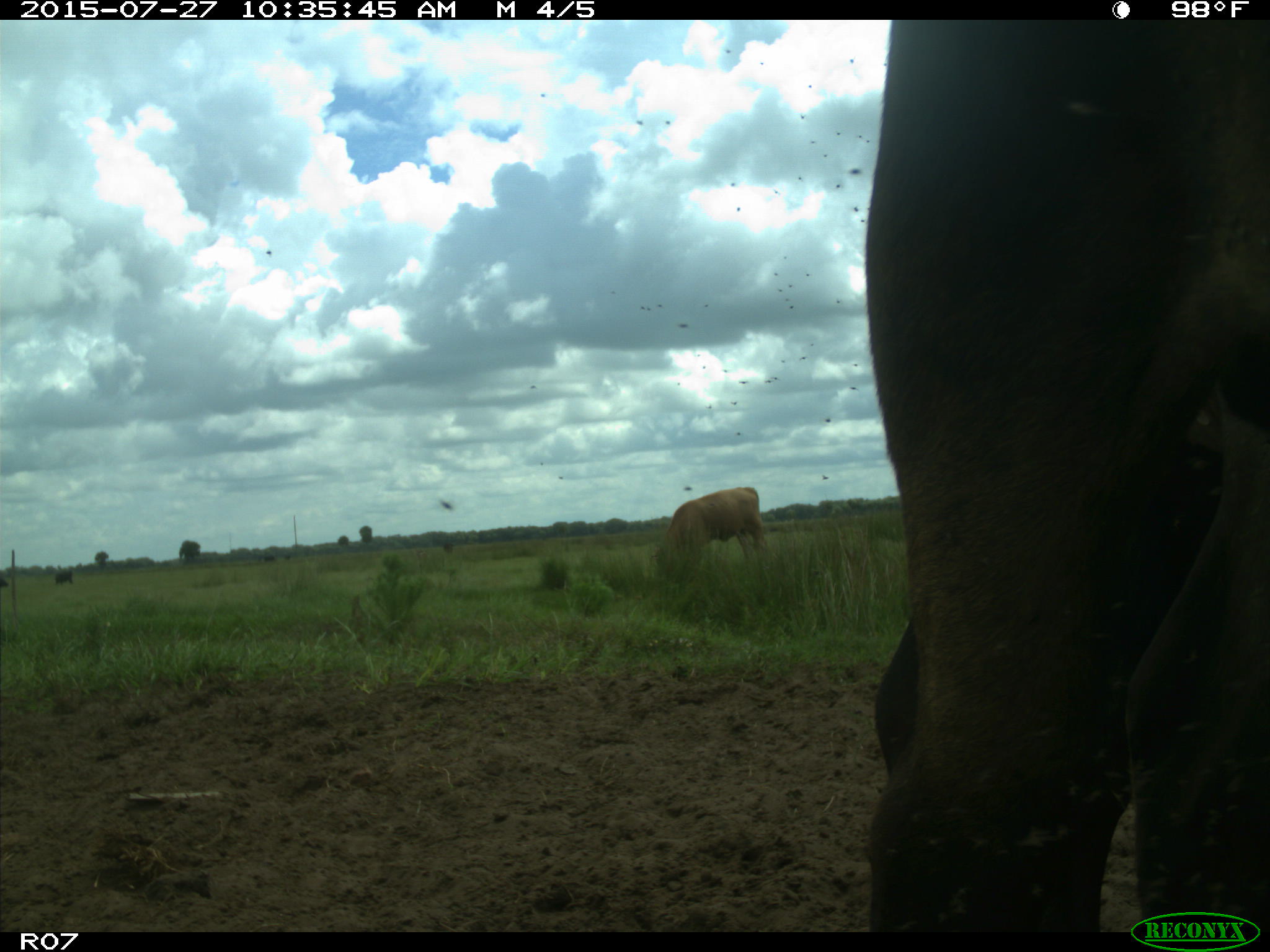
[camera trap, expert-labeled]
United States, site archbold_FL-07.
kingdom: Animalia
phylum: Chordata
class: Mammalia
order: Artiodactyla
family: Bovidae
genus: Bos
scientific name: Bos taurus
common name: domestic cow